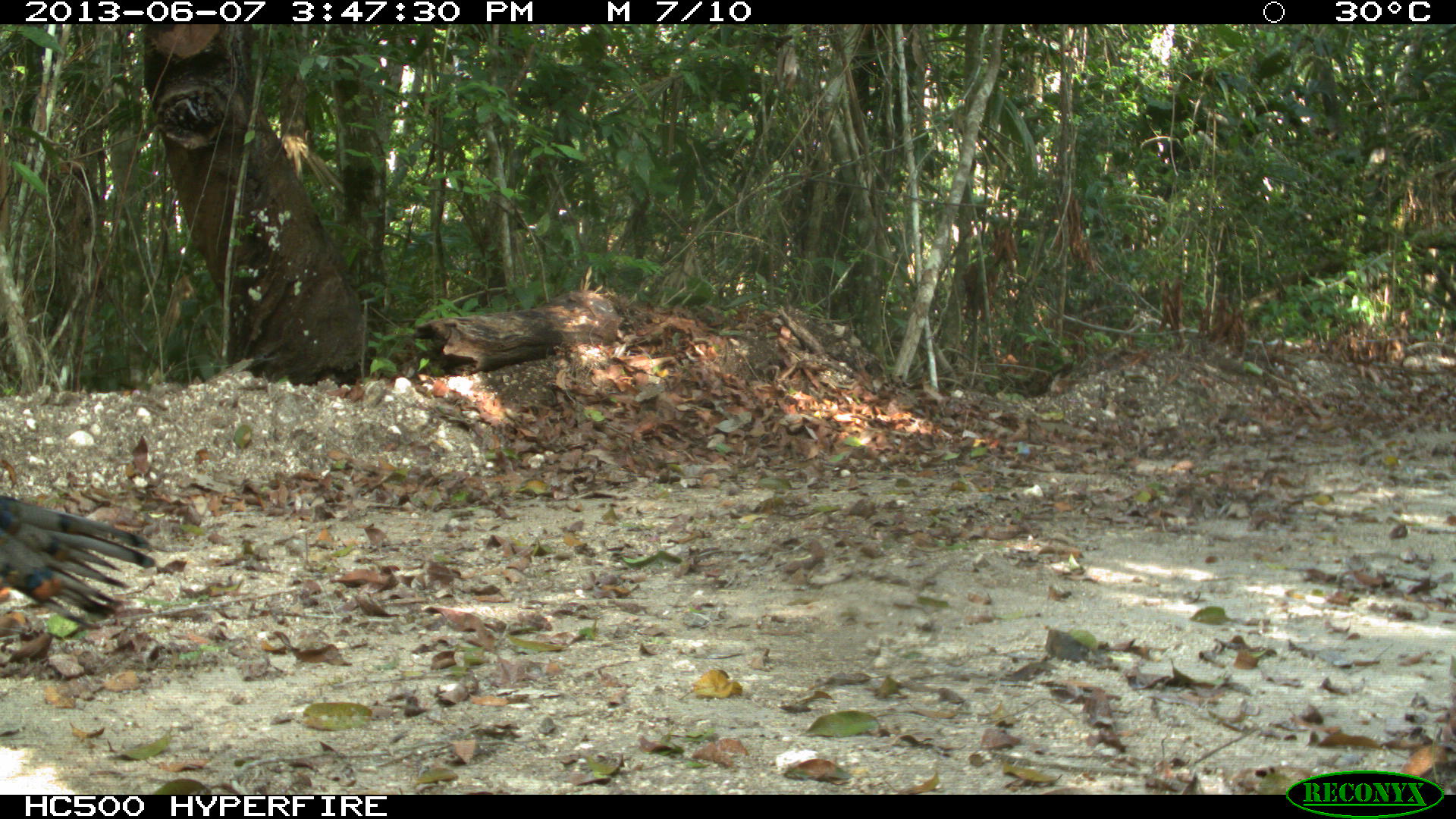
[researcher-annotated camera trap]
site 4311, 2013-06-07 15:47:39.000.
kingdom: Animalia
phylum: Chordata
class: Aves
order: Galliformes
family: Phasianidae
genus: Meleagris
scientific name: Meleagris ocellata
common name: ocellated turkey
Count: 1.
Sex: male.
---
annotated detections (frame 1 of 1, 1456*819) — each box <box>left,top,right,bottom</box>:
meleagris ocellata: <box>0,491,161,632</box>